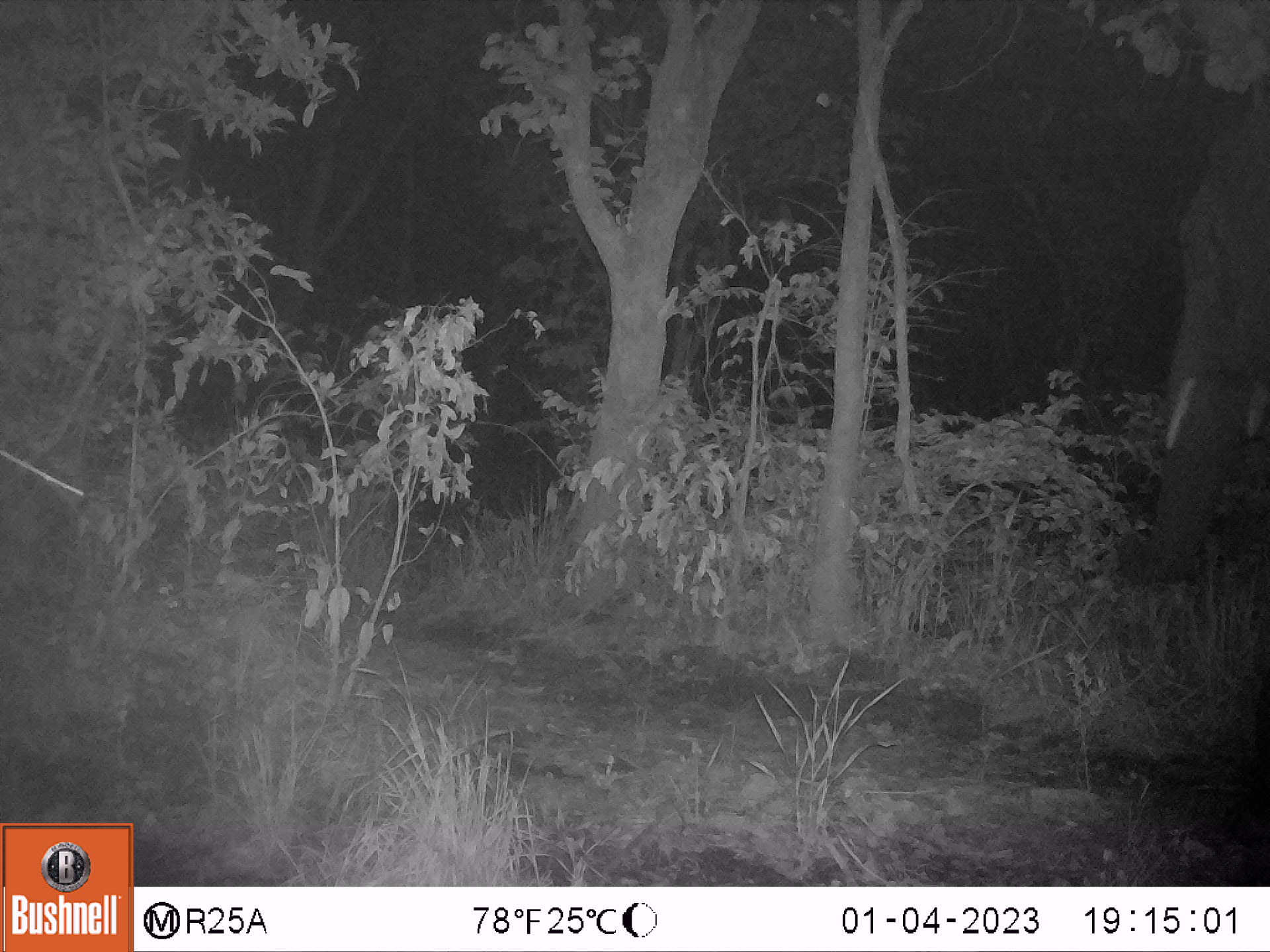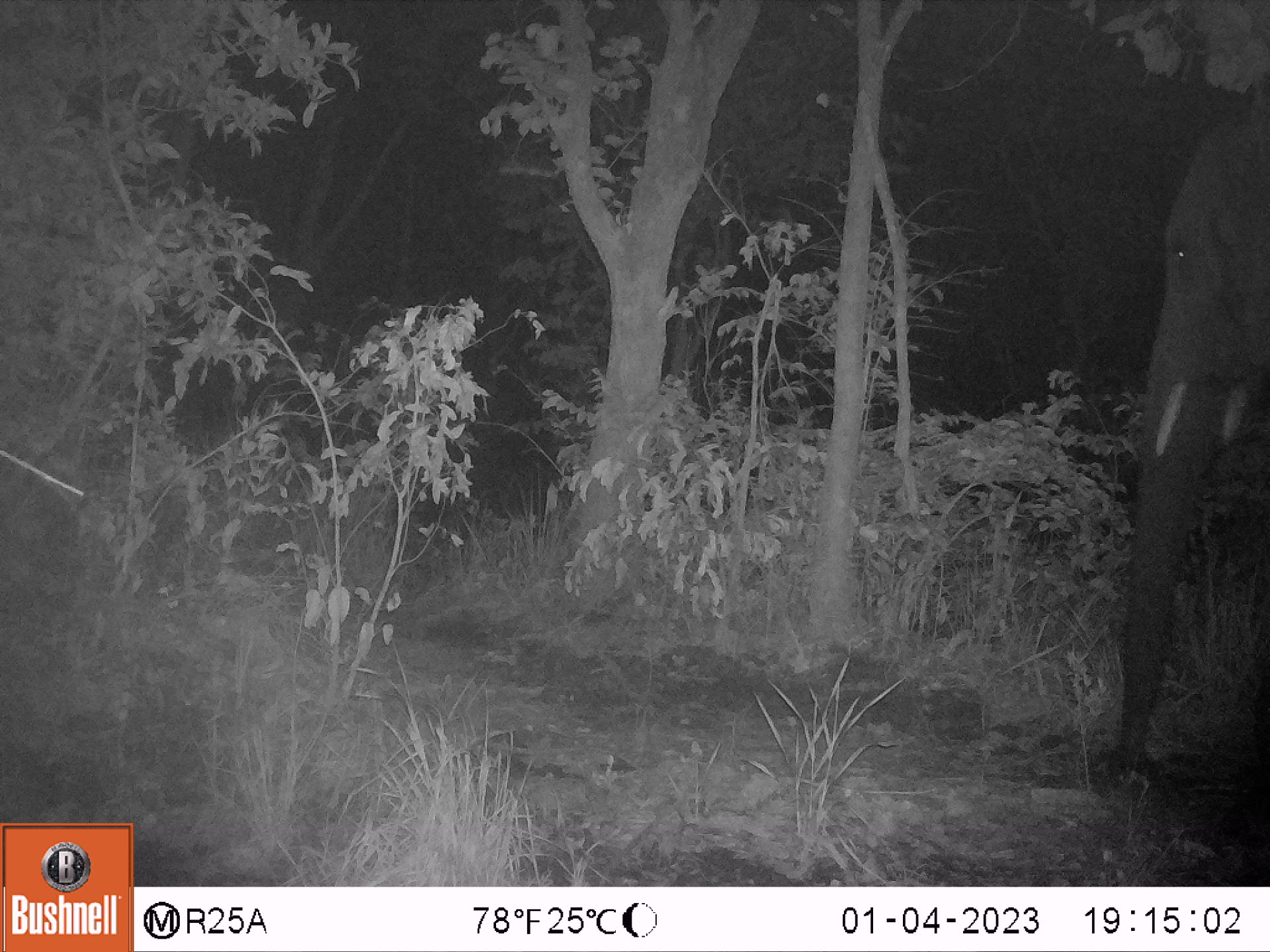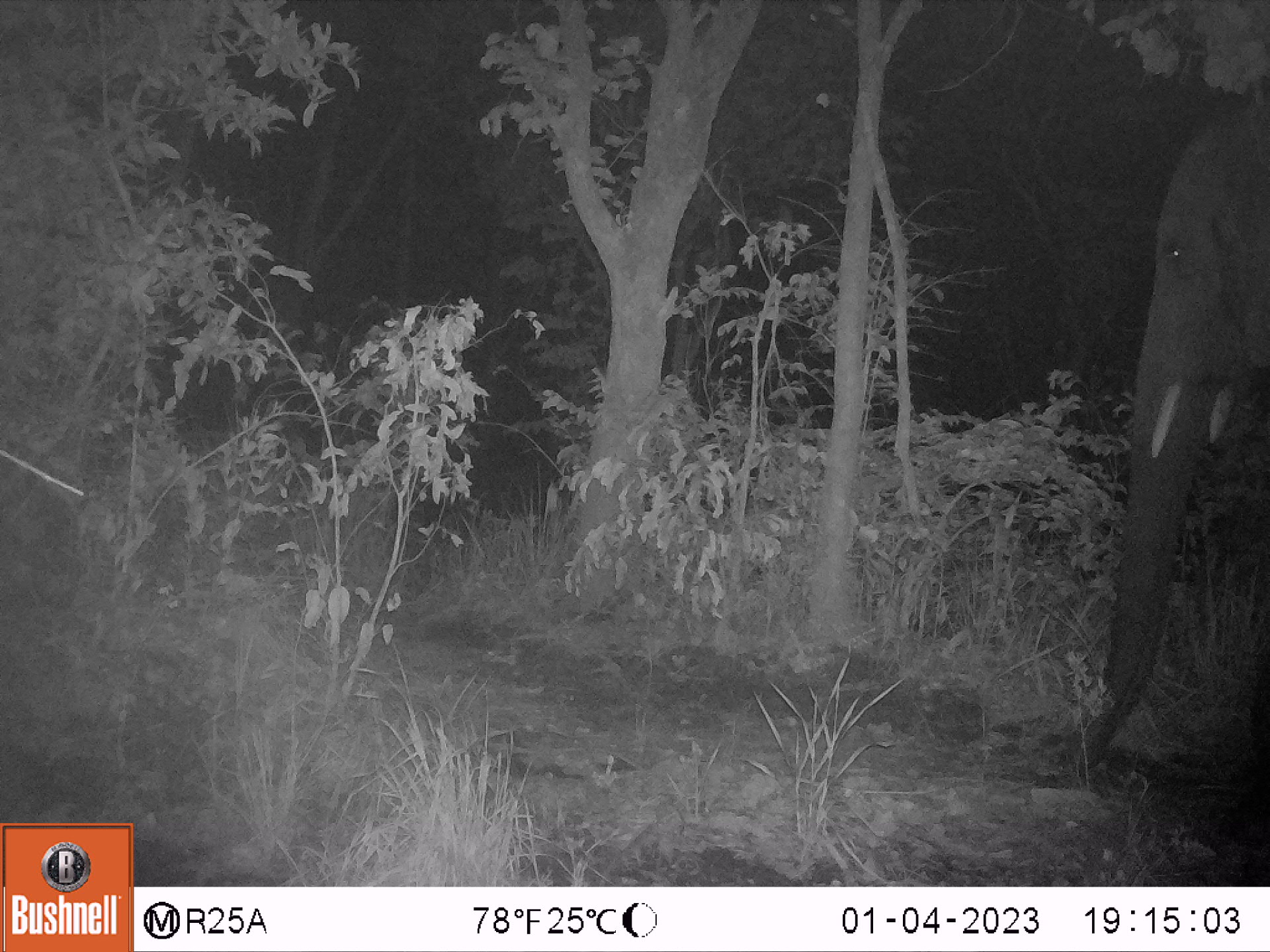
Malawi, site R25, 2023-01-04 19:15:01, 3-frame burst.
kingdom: Animalia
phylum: Chordata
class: Mammalia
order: Proboscidea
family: Elephantidae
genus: Loxodonta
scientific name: Loxodonta africana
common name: african savanna elephant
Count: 1.